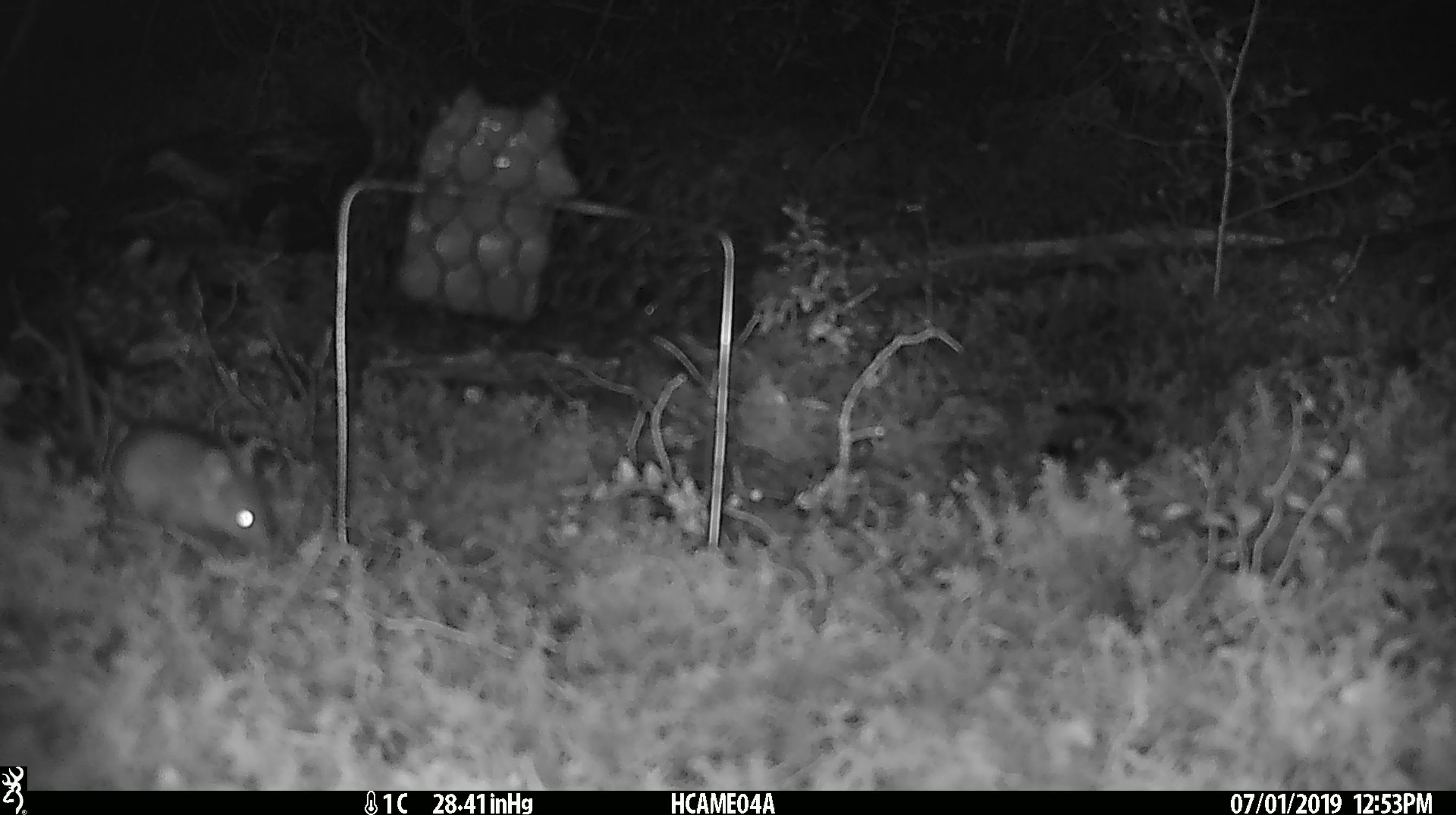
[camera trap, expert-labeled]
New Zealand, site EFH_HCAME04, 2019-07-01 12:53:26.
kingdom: Animalia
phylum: Chordata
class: Mammalia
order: Rodentia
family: Muridae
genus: Mus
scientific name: Mus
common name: mouse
Mouse (Mus).